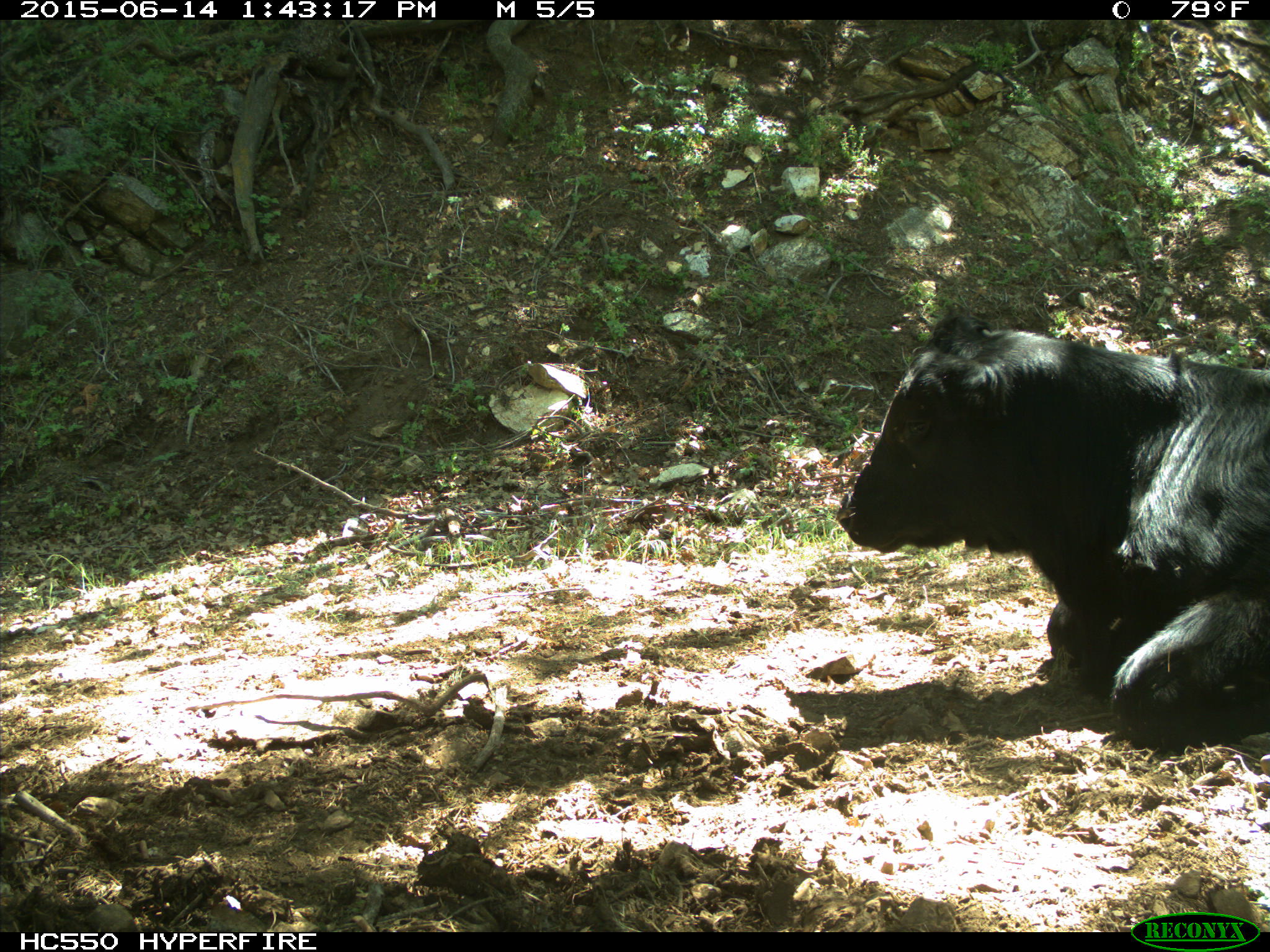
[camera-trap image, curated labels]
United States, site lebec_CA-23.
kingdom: Animalia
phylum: Chordata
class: Mammalia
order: Artiodactyla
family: Bovidae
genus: Bos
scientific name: Bos taurus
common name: domestic cow